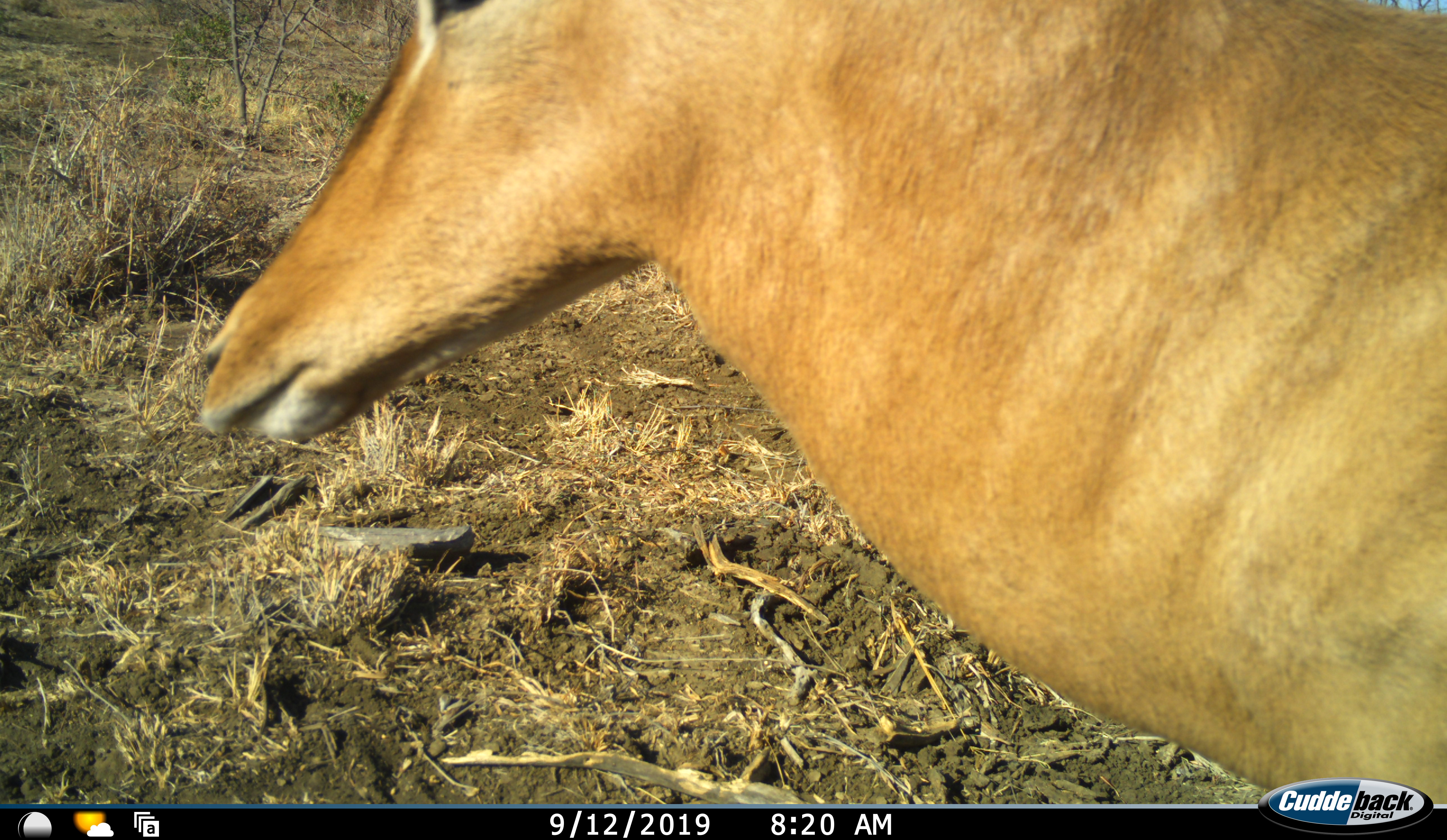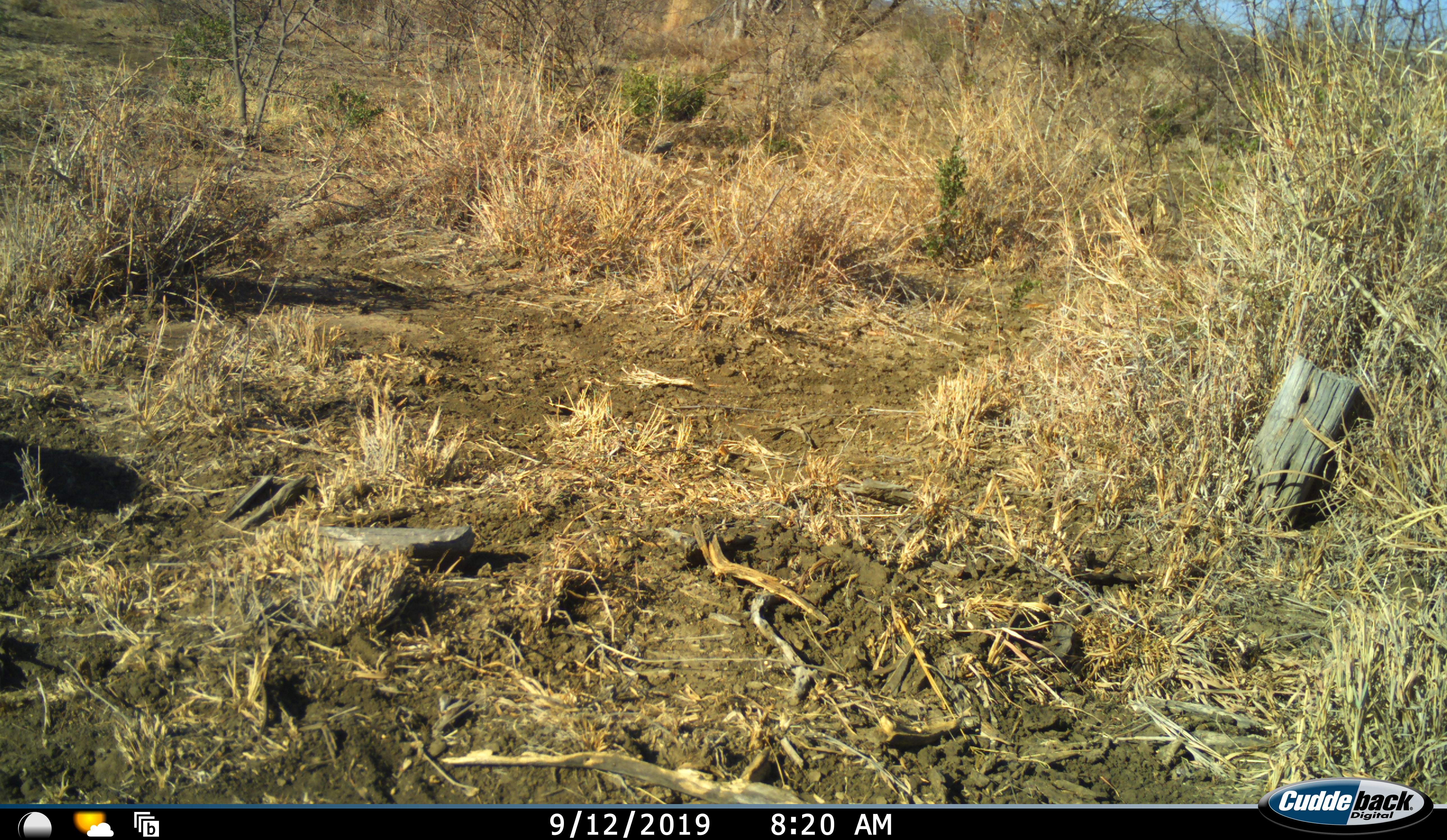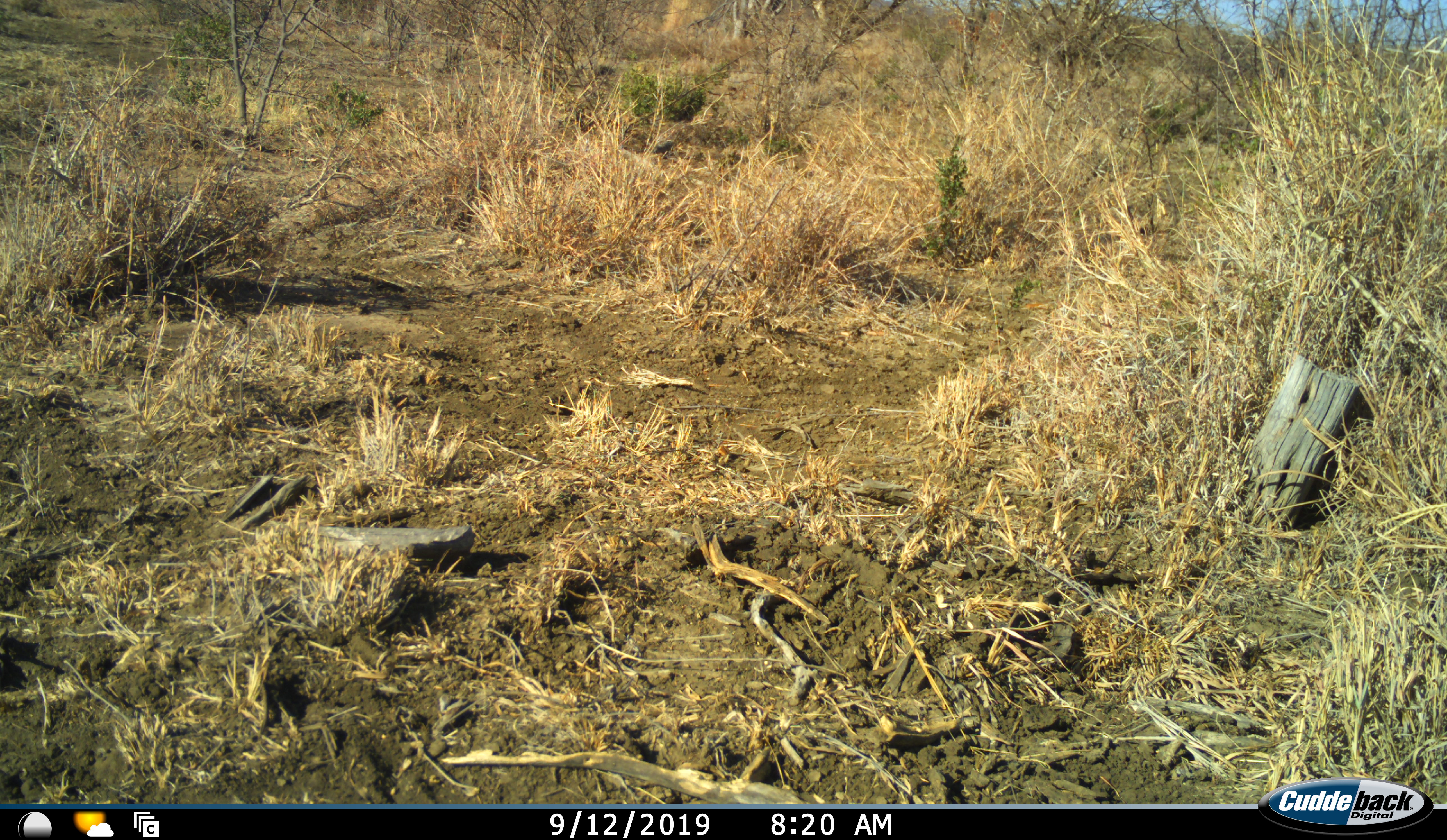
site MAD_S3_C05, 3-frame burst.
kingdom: Animalia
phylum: Chordata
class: Mammalia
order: Artiodactyla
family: Bovidae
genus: Aepyceros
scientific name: Aepyceros melampus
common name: impala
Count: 1.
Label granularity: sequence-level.